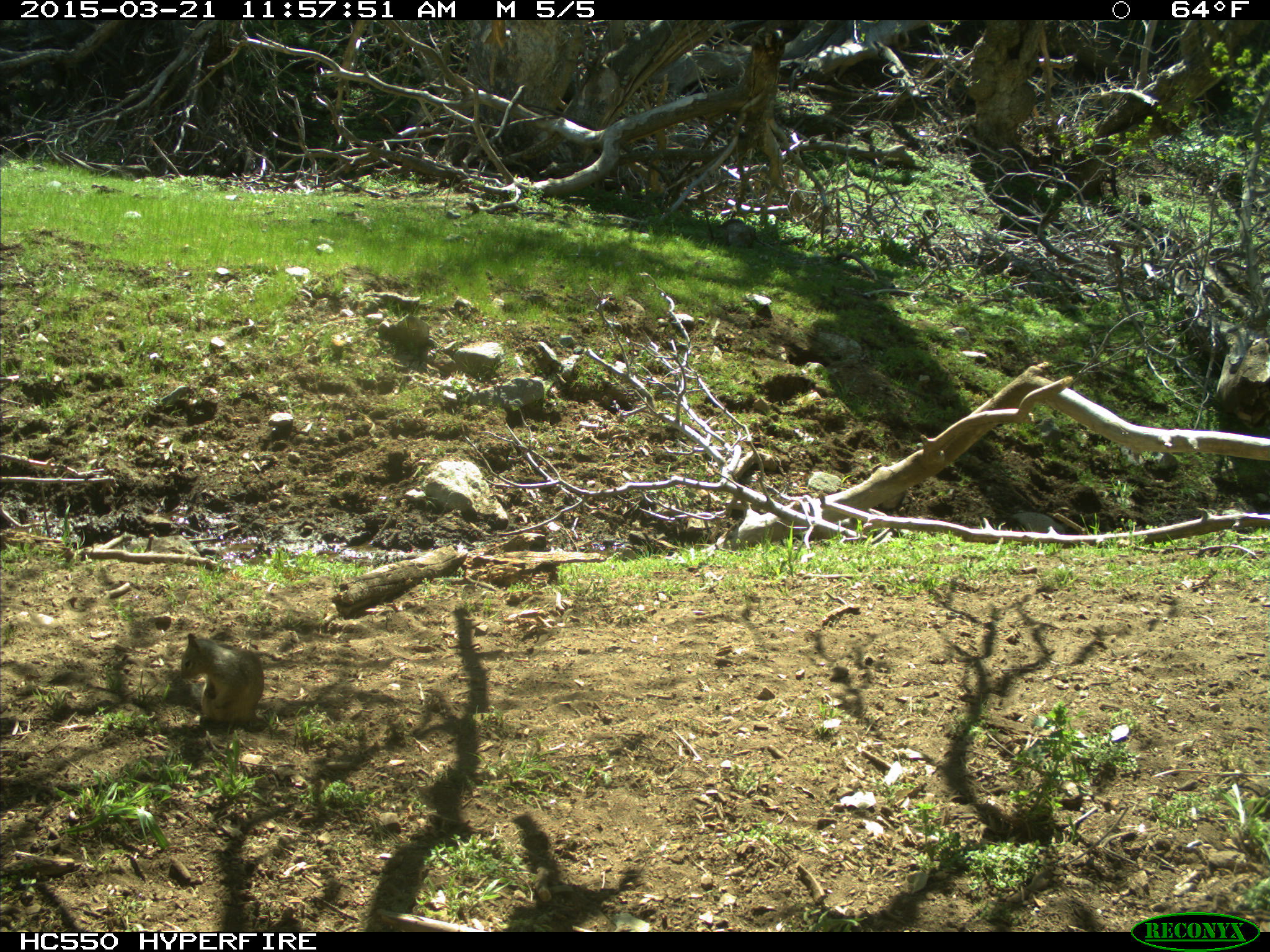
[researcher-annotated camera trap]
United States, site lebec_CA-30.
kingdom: Animalia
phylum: Chordata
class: Mammalia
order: Rodentia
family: Sciuridae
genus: Otospermophilus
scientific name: Otospermophilus beecheyi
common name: california ground squirrel